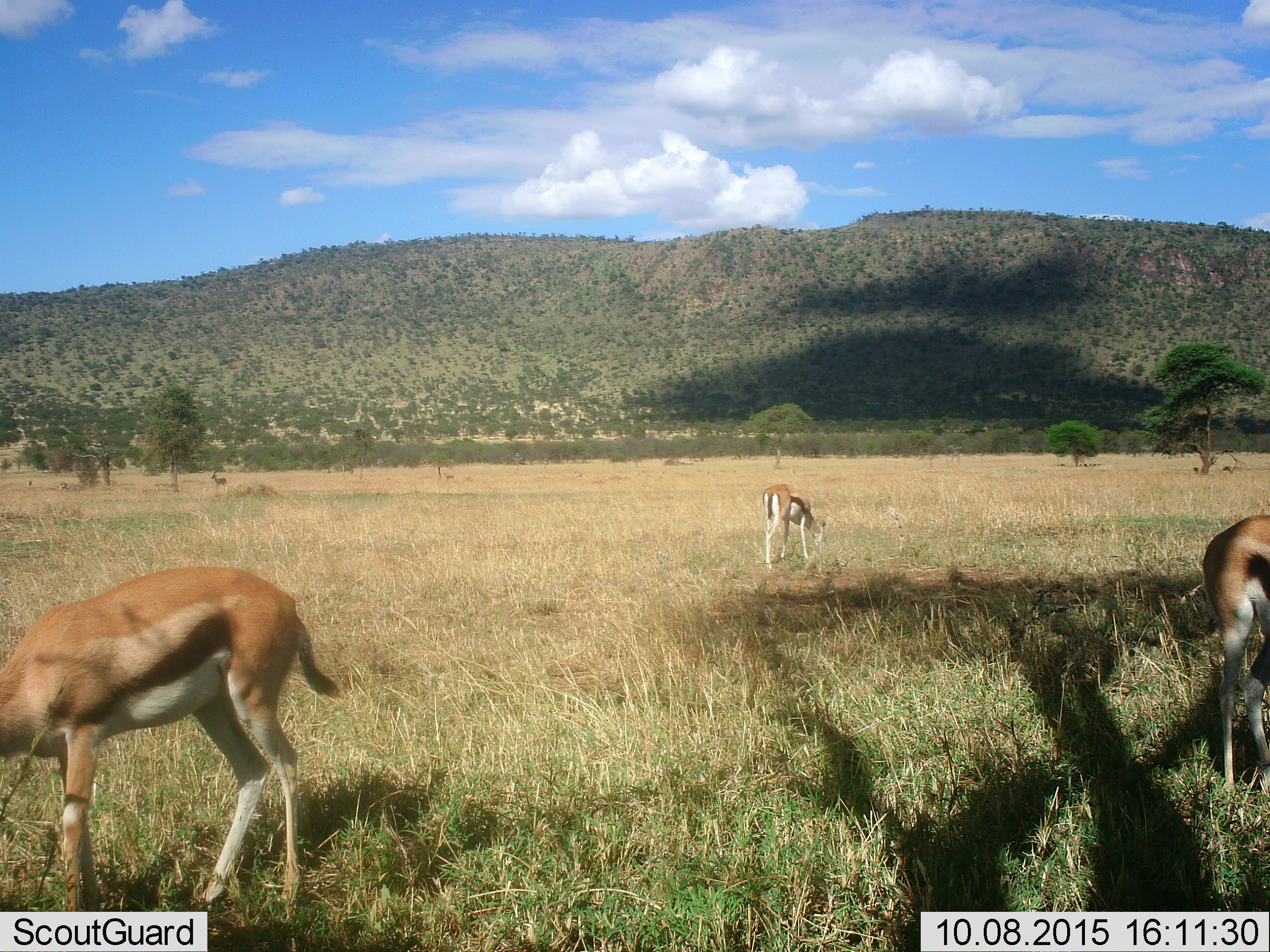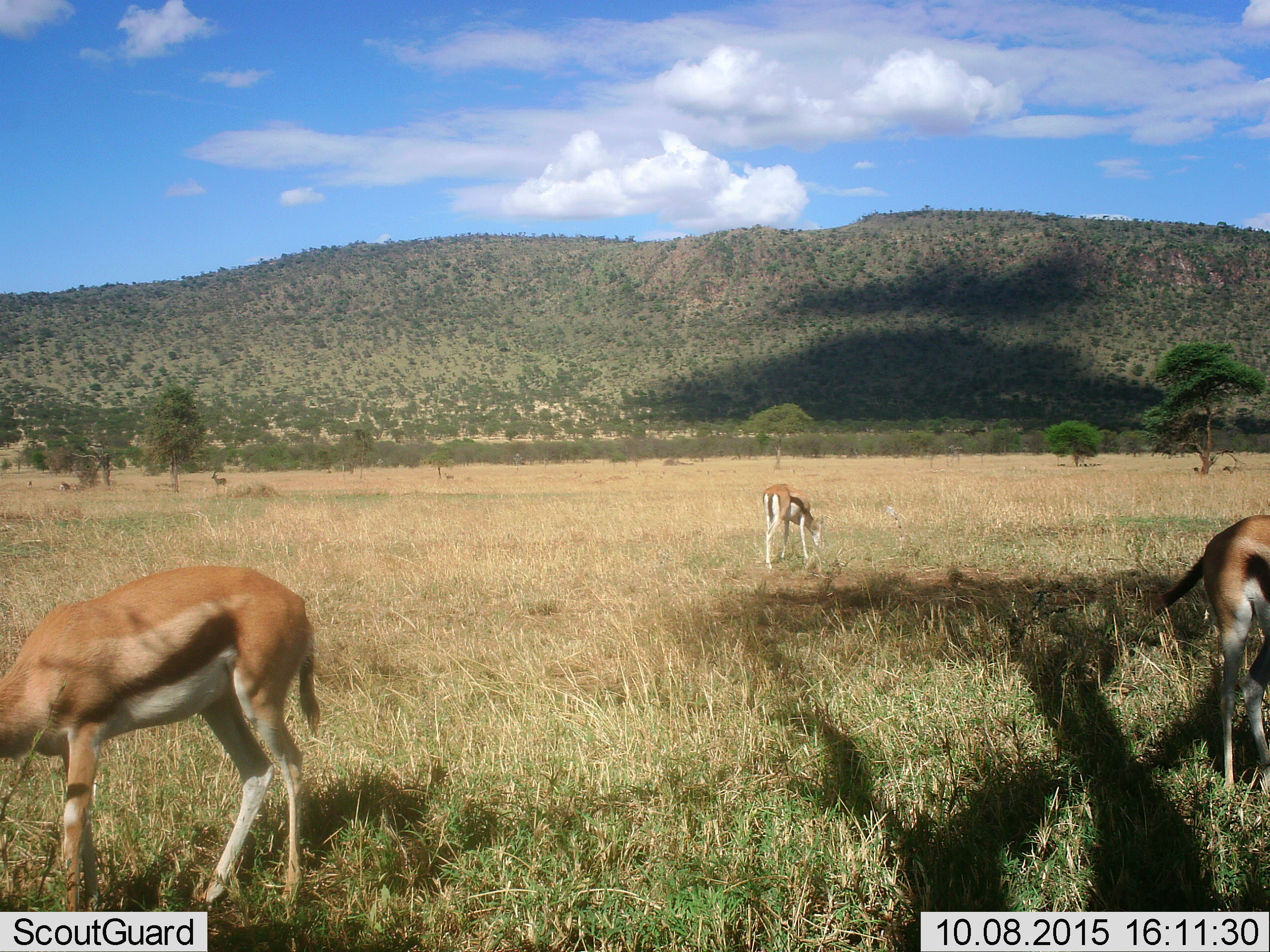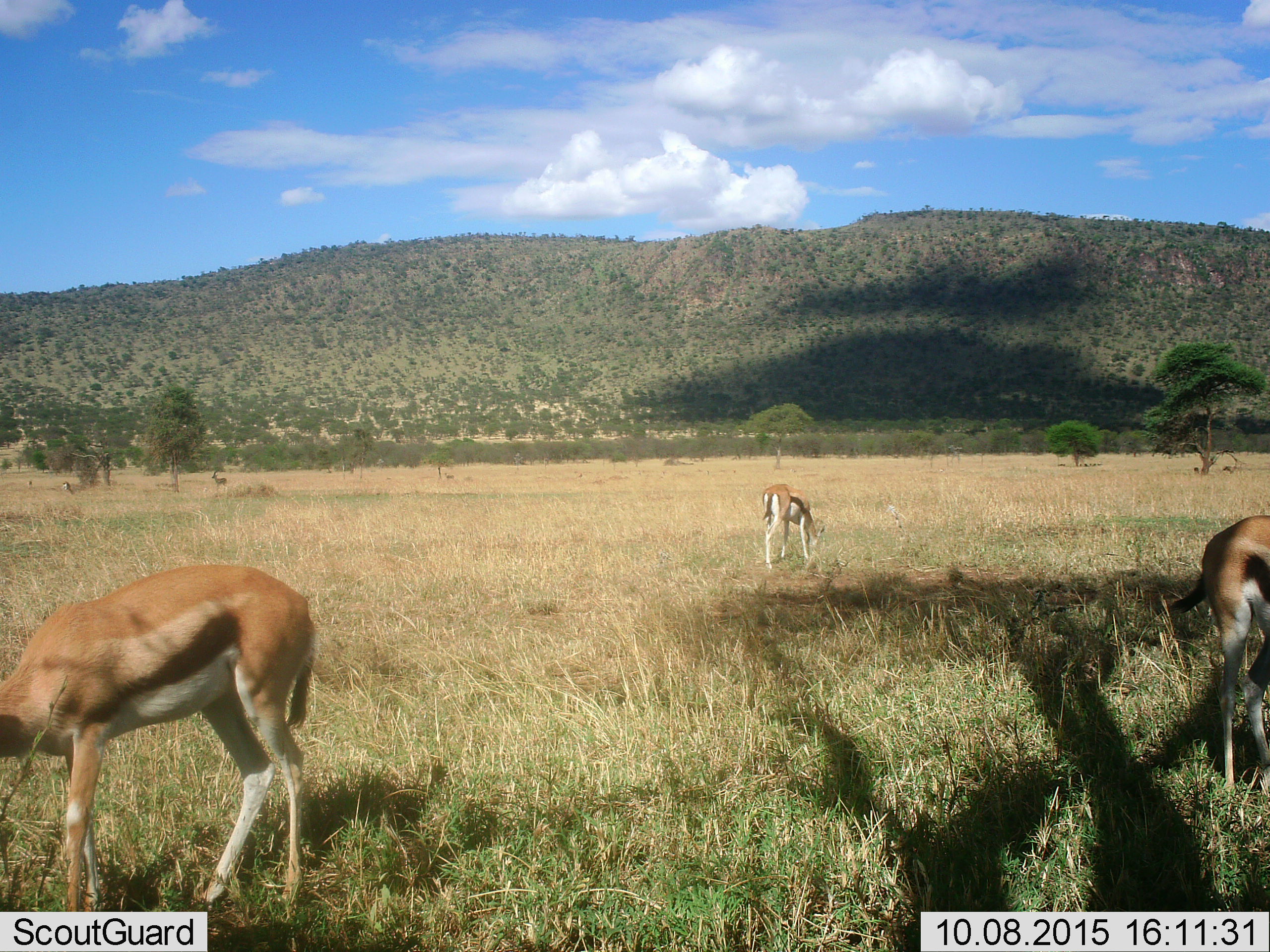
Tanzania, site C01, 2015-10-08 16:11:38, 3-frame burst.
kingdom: Animalia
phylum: Chordata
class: Mammalia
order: Artiodactyla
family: Bovidae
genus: Eudorcas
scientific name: Eudorcas thomsonii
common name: thomson's gazelle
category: gazellethomsons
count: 4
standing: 39%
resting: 6%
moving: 0%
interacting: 0%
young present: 6%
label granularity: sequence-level